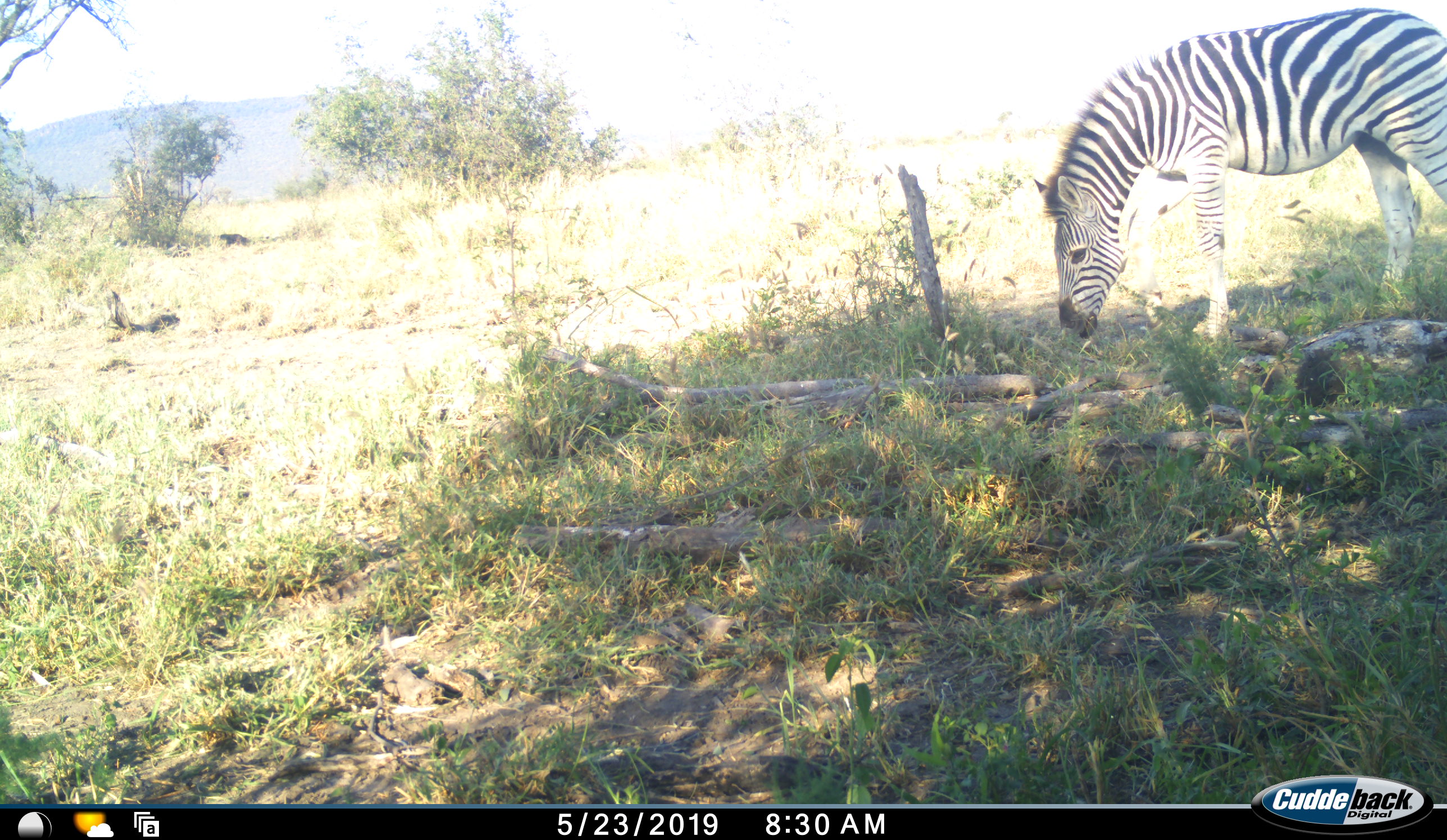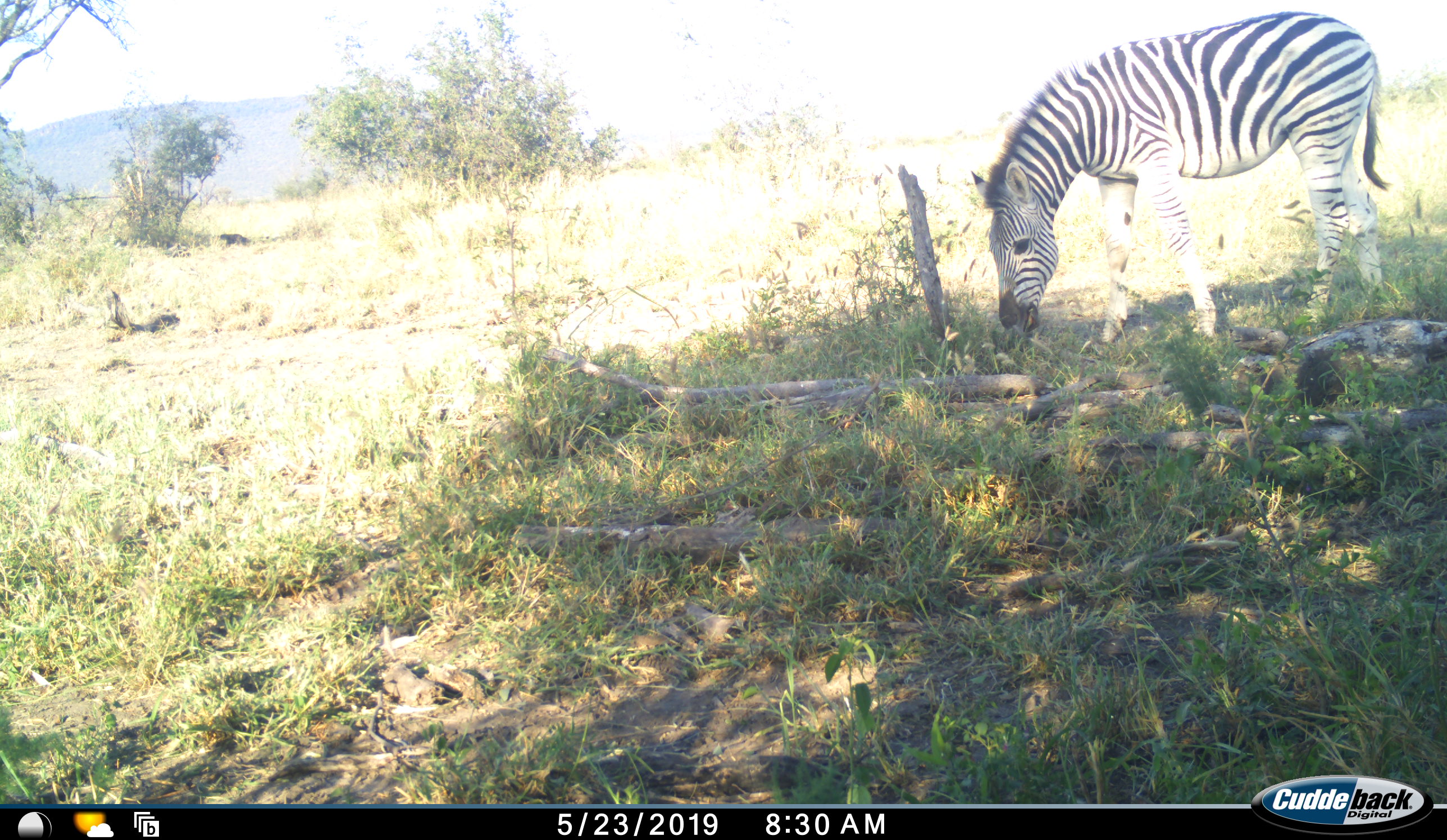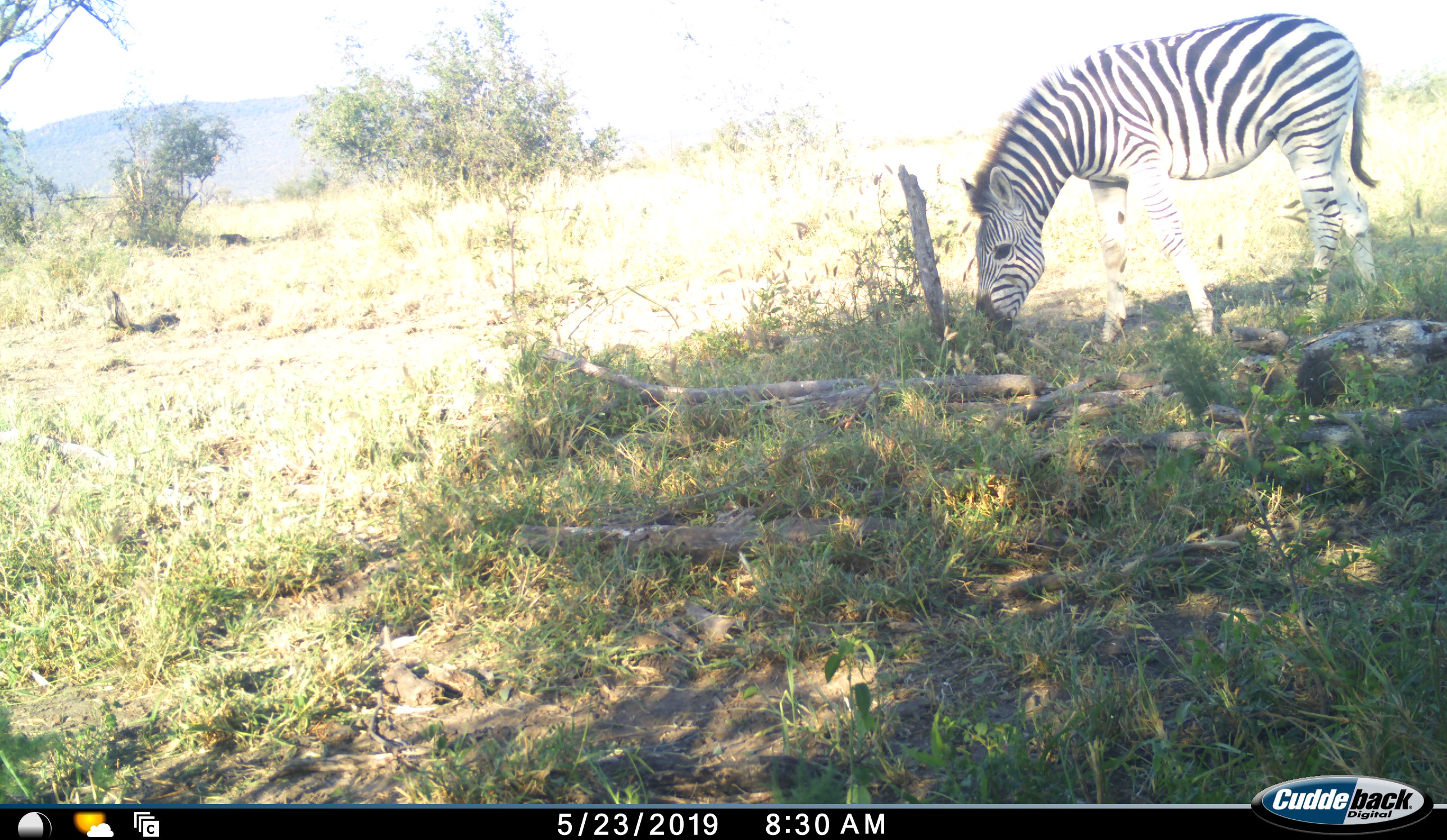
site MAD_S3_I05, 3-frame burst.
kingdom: Animalia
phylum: Chordata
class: Mammalia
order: Perissodactyla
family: Equidae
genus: Equus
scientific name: Equus quagga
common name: plains zebra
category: zebraplains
Zebraplains (plains zebra) (Equus quagga), count 1. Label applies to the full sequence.